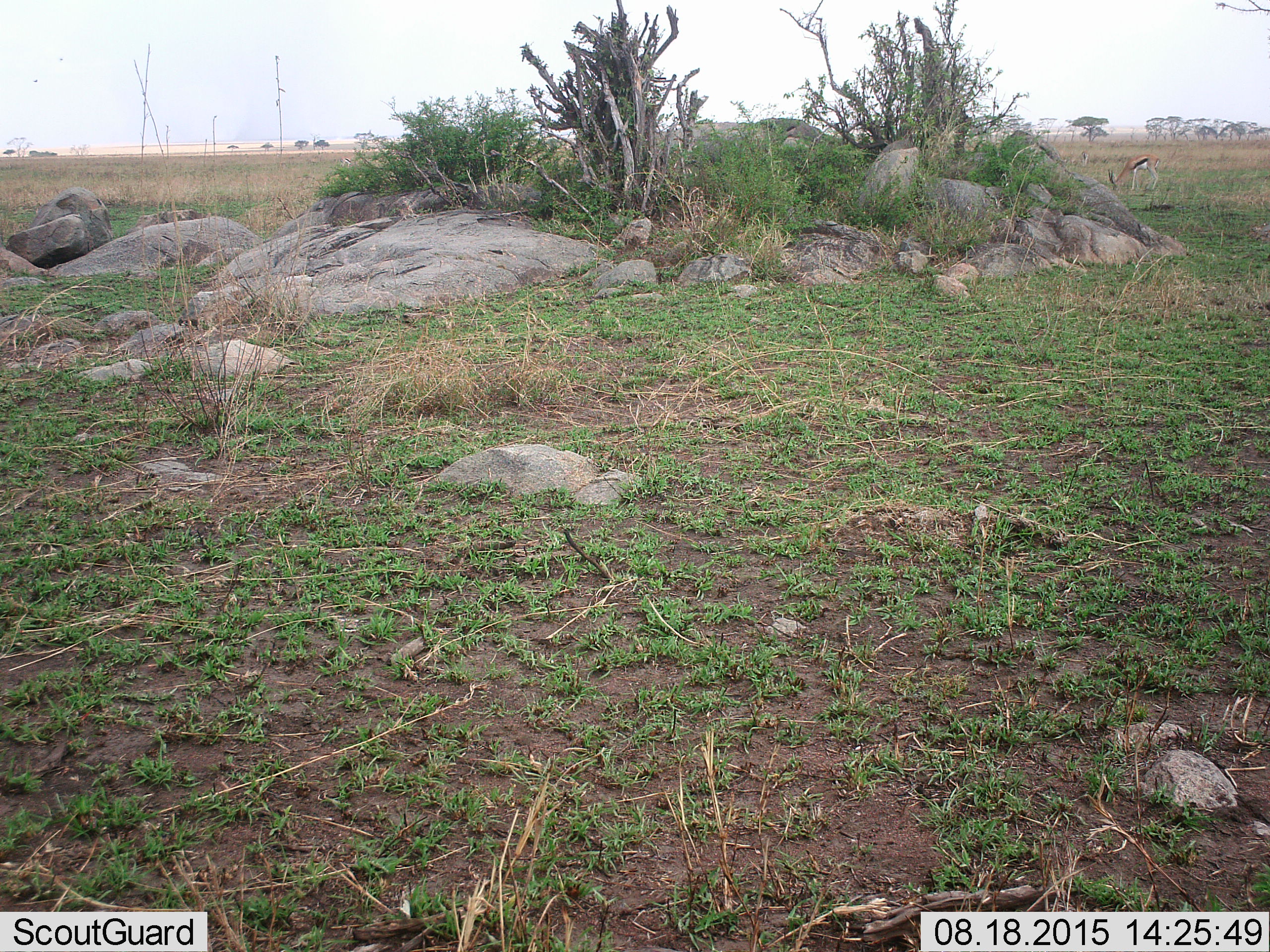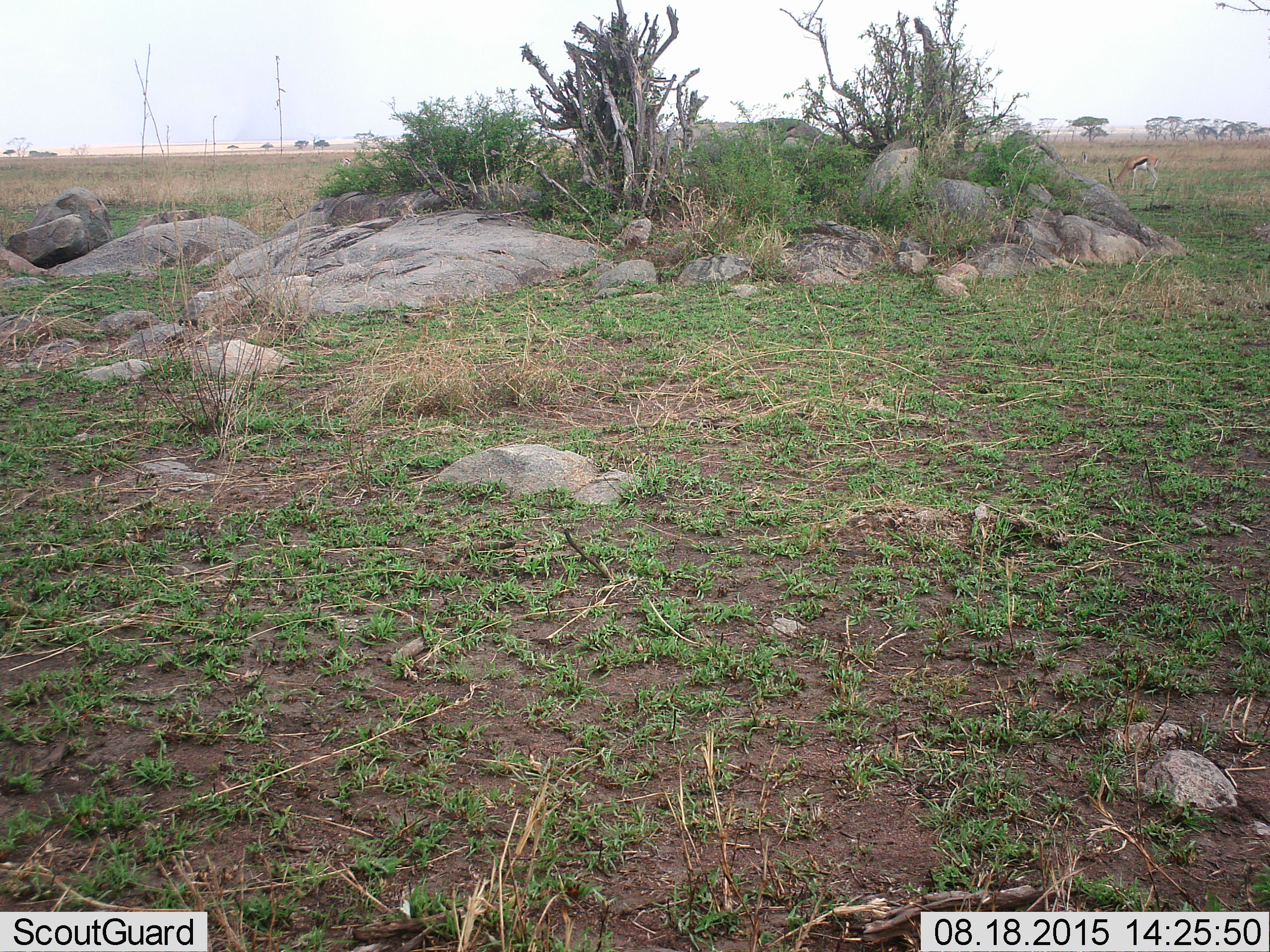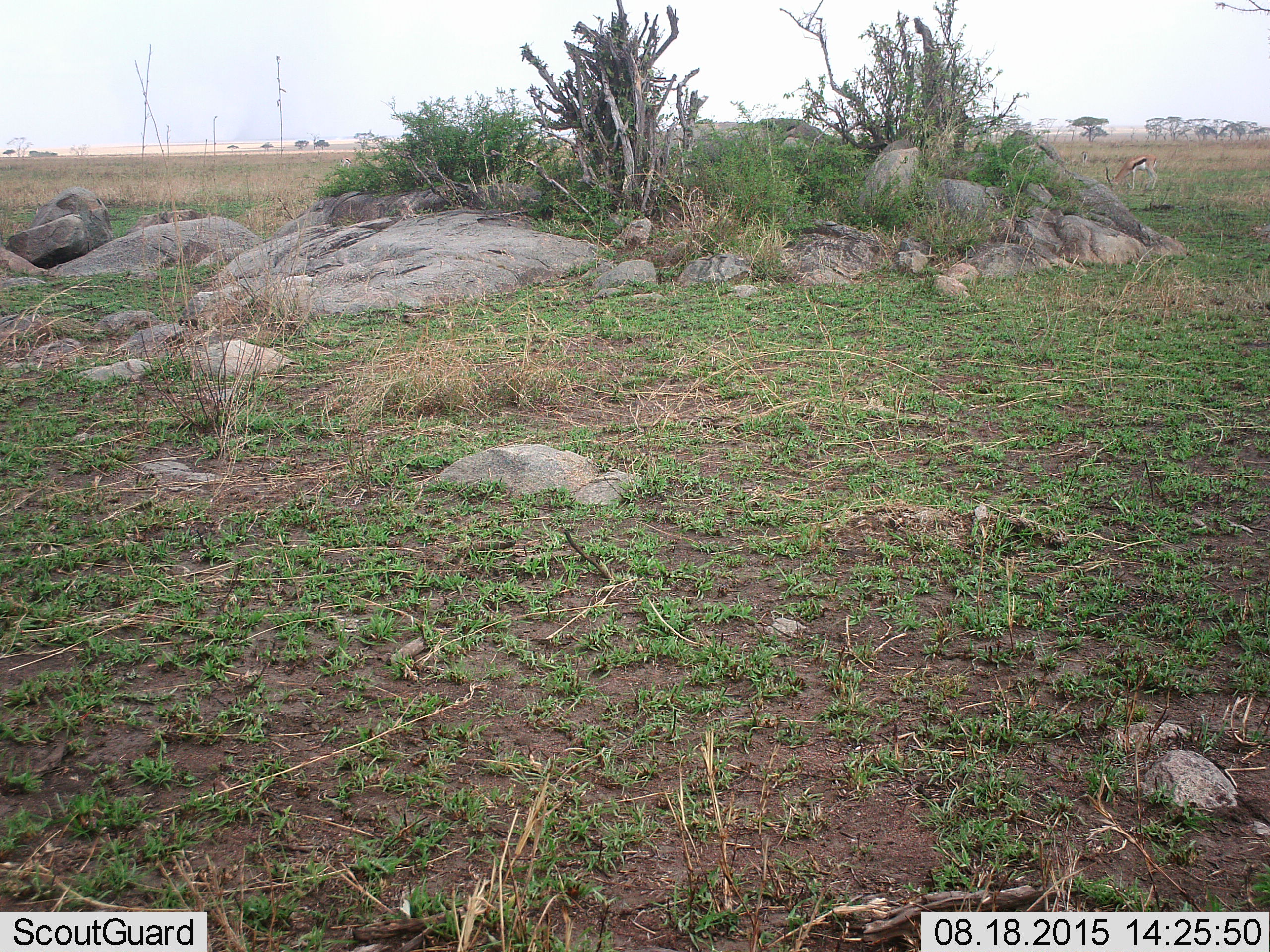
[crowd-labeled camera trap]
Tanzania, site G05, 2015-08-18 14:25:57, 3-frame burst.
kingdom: Animalia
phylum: Chordata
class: Mammalia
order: Artiodactyla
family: Bovidae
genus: Eudorcas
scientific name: Eudorcas thomsonii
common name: thomson's gazelle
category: gazellethomsons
Gazellethomsons (thomson's gazelle) (Eudorcas thomsonii), count 2. Behavior (volunteer vote fractions): standing 38%, resting 0%, moving 8%, interacting 0%. Young present (vote fraction): 0%. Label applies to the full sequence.